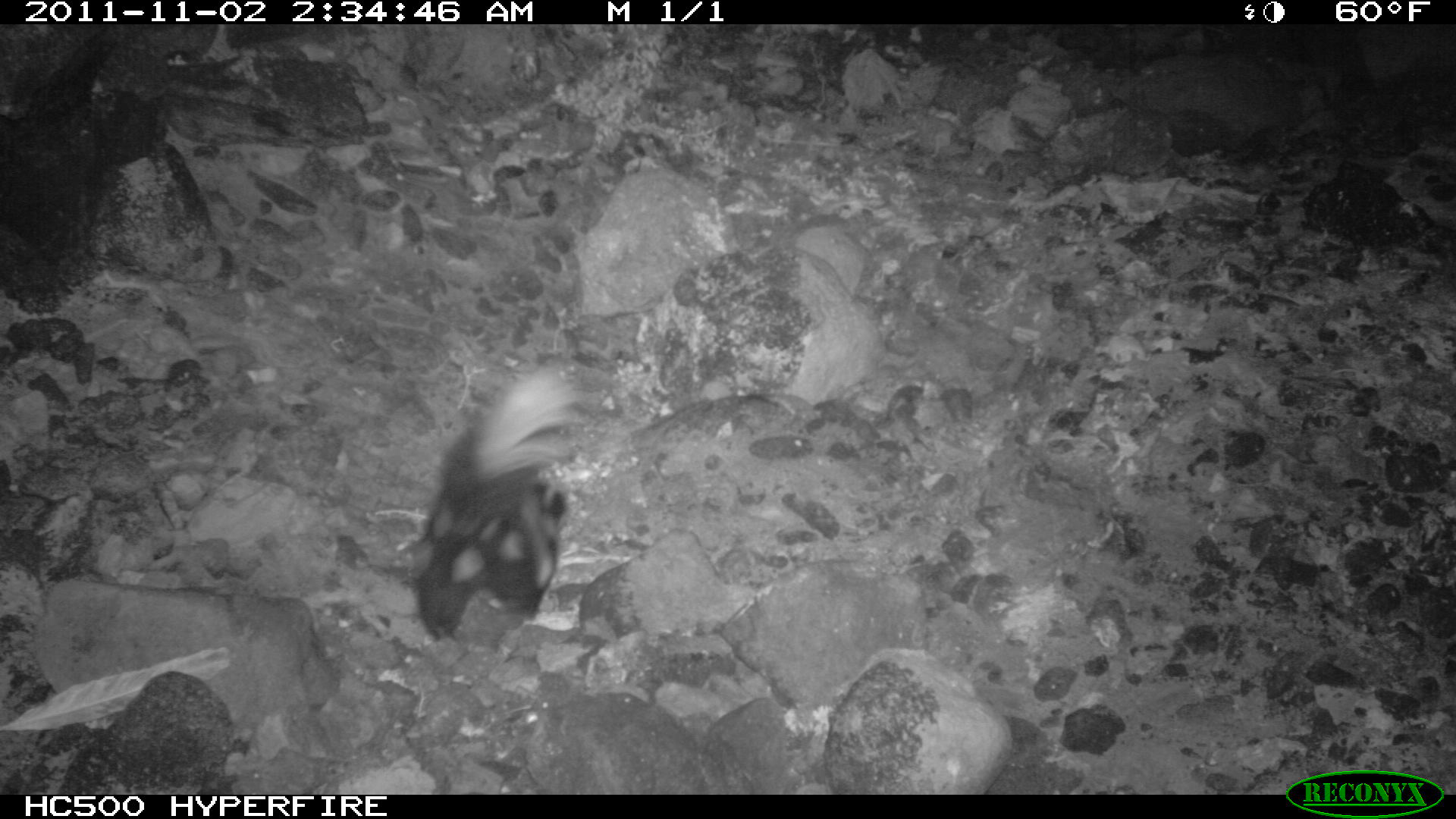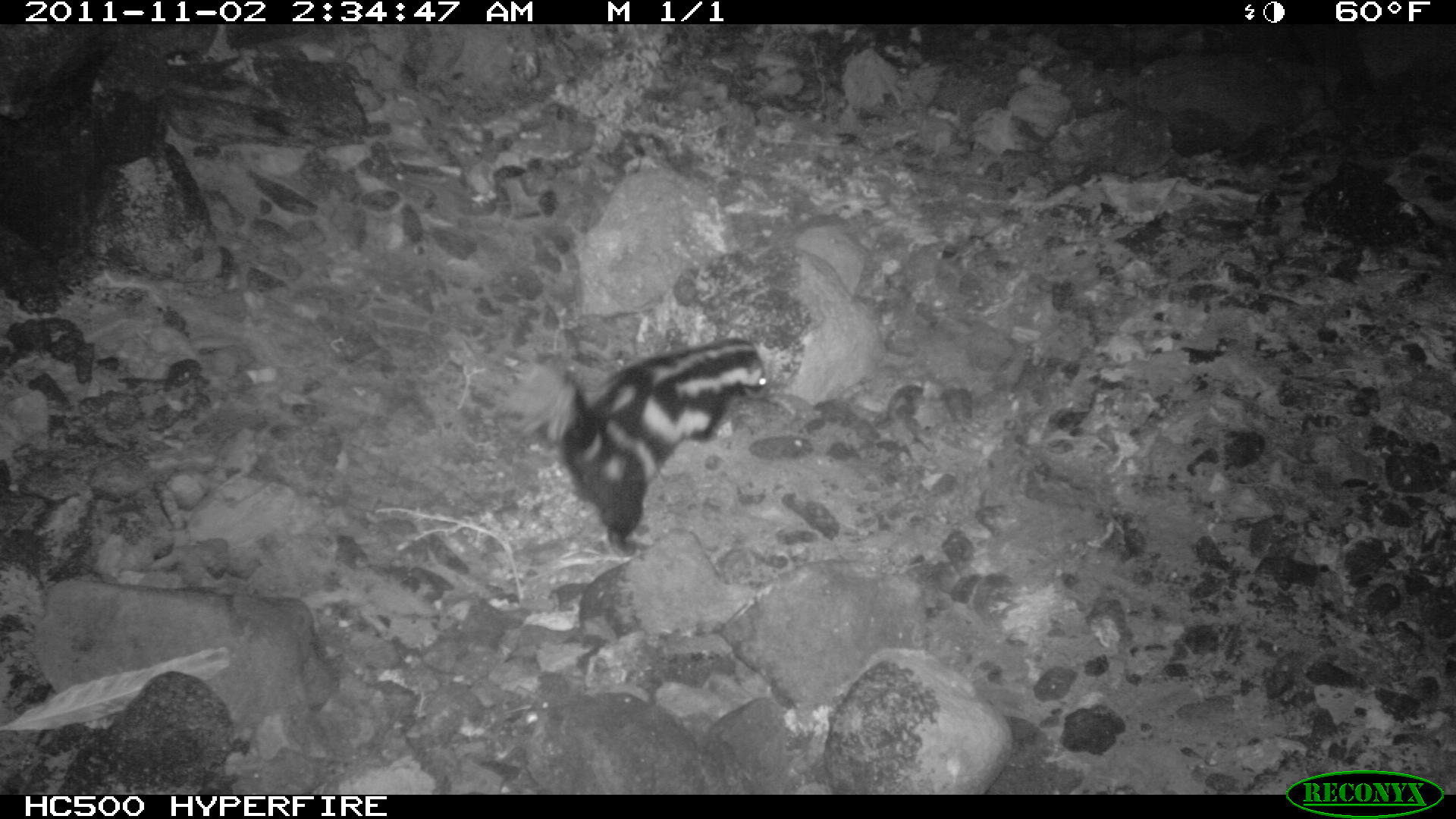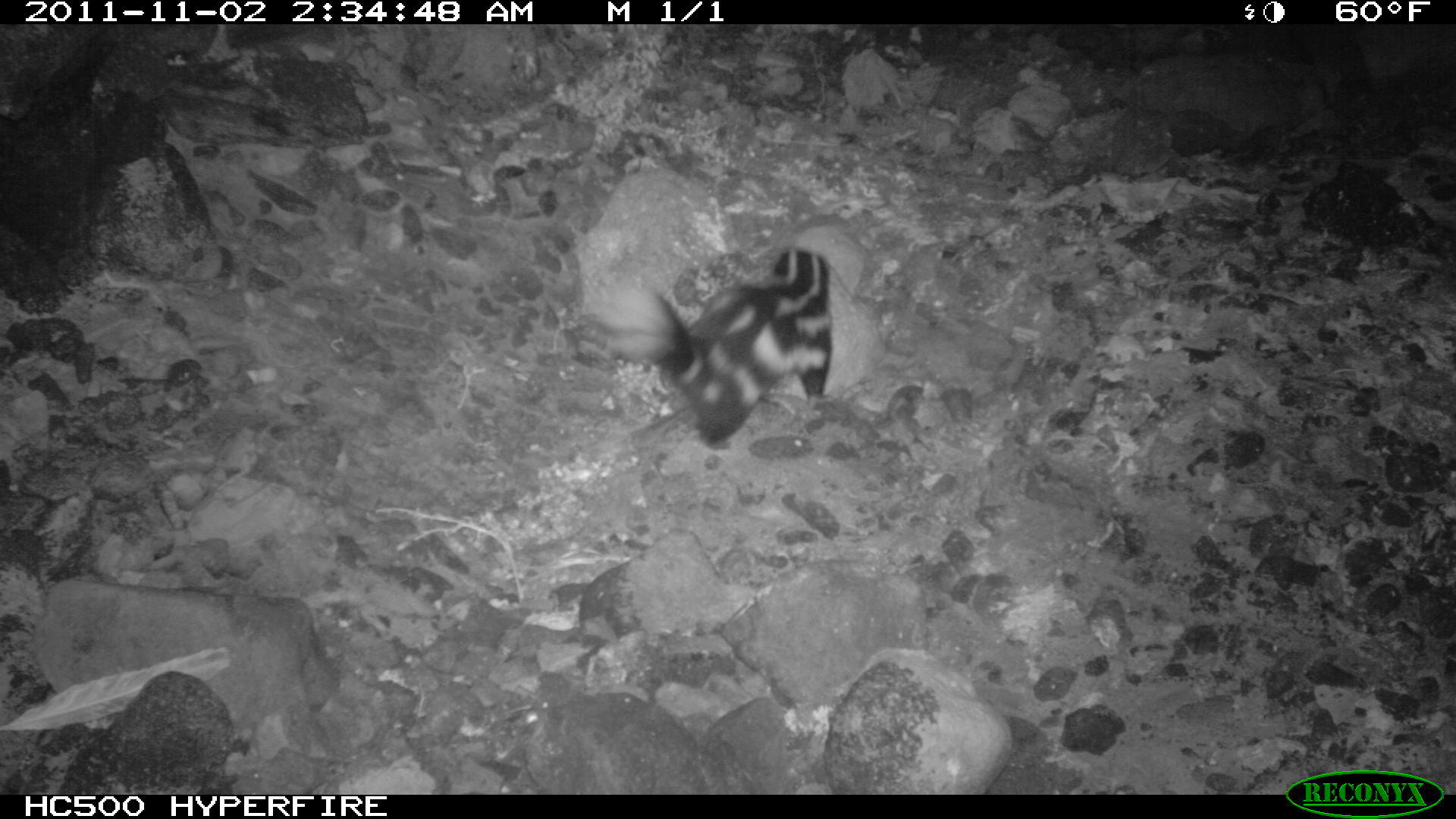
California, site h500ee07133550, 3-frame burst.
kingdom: Animalia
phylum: Chordata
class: Mammalia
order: Carnivora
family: Mephitidae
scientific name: Mephitidae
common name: skunk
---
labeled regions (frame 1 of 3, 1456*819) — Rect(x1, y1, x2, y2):
skunk: Rect(419, 359, 589, 642)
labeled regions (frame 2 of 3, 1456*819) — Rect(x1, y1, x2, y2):
skunk: Rect(536, 333, 764, 556)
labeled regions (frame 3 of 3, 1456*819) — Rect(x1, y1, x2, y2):
skunk: Rect(580, 242, 833, 452)